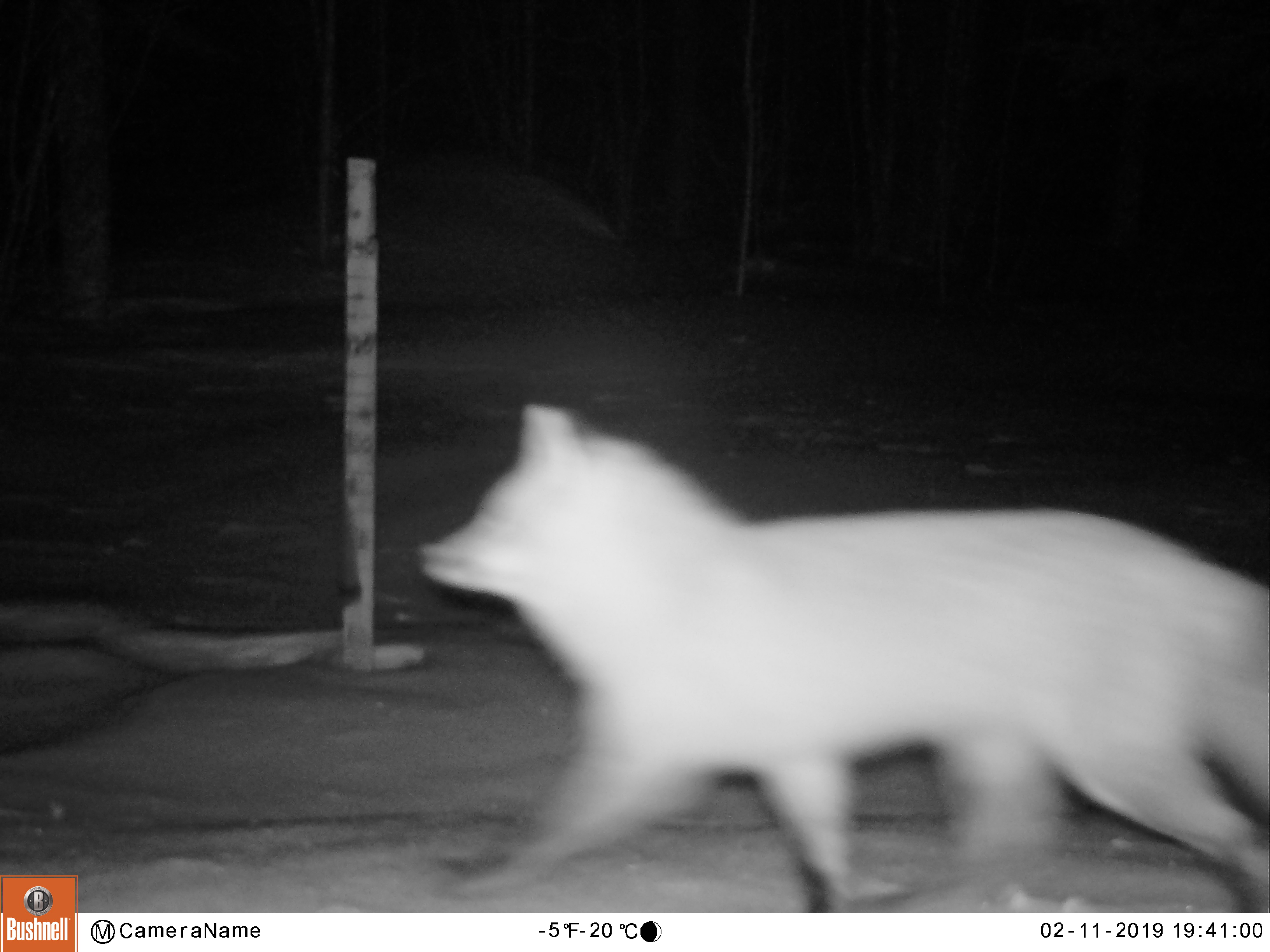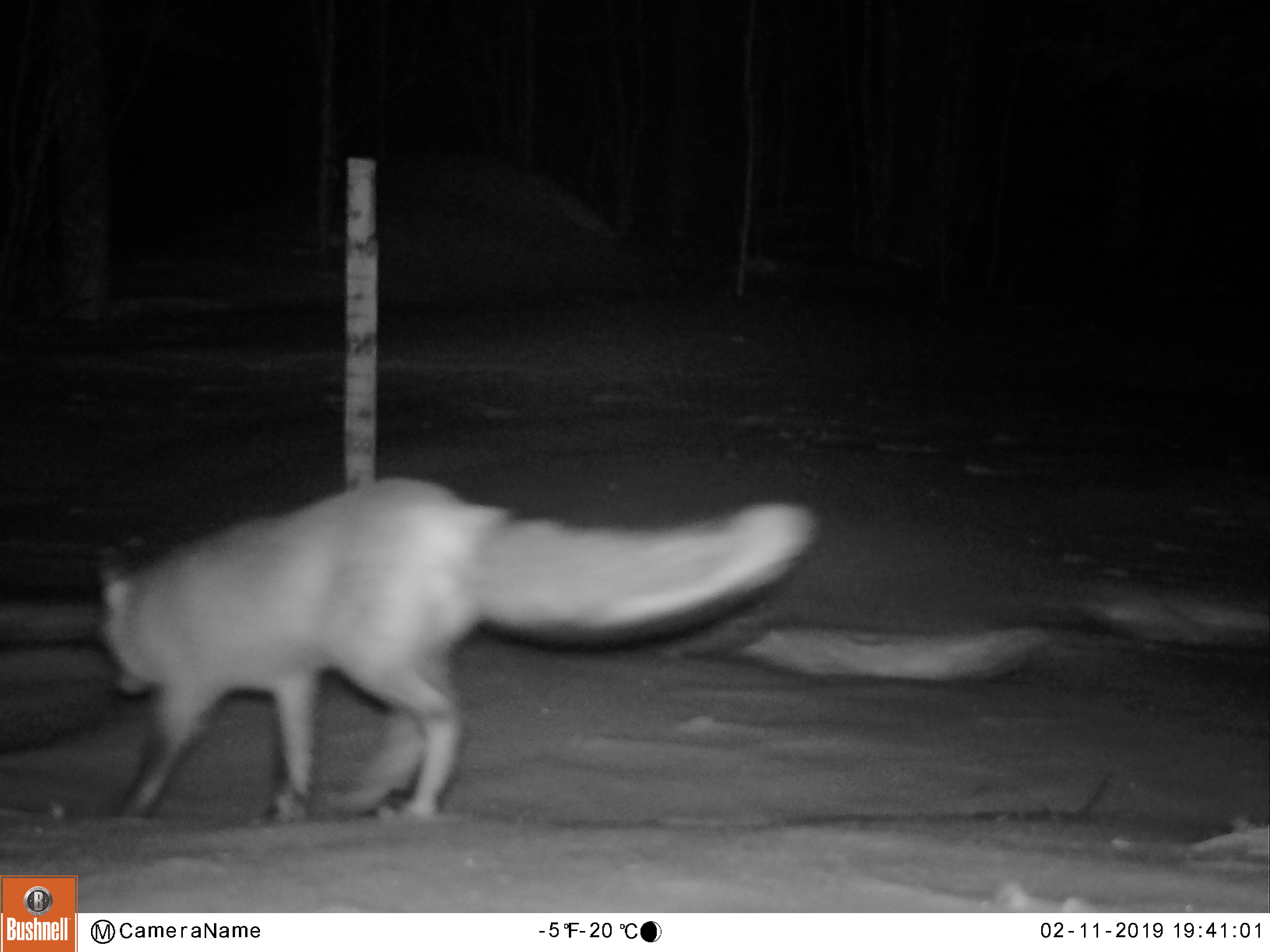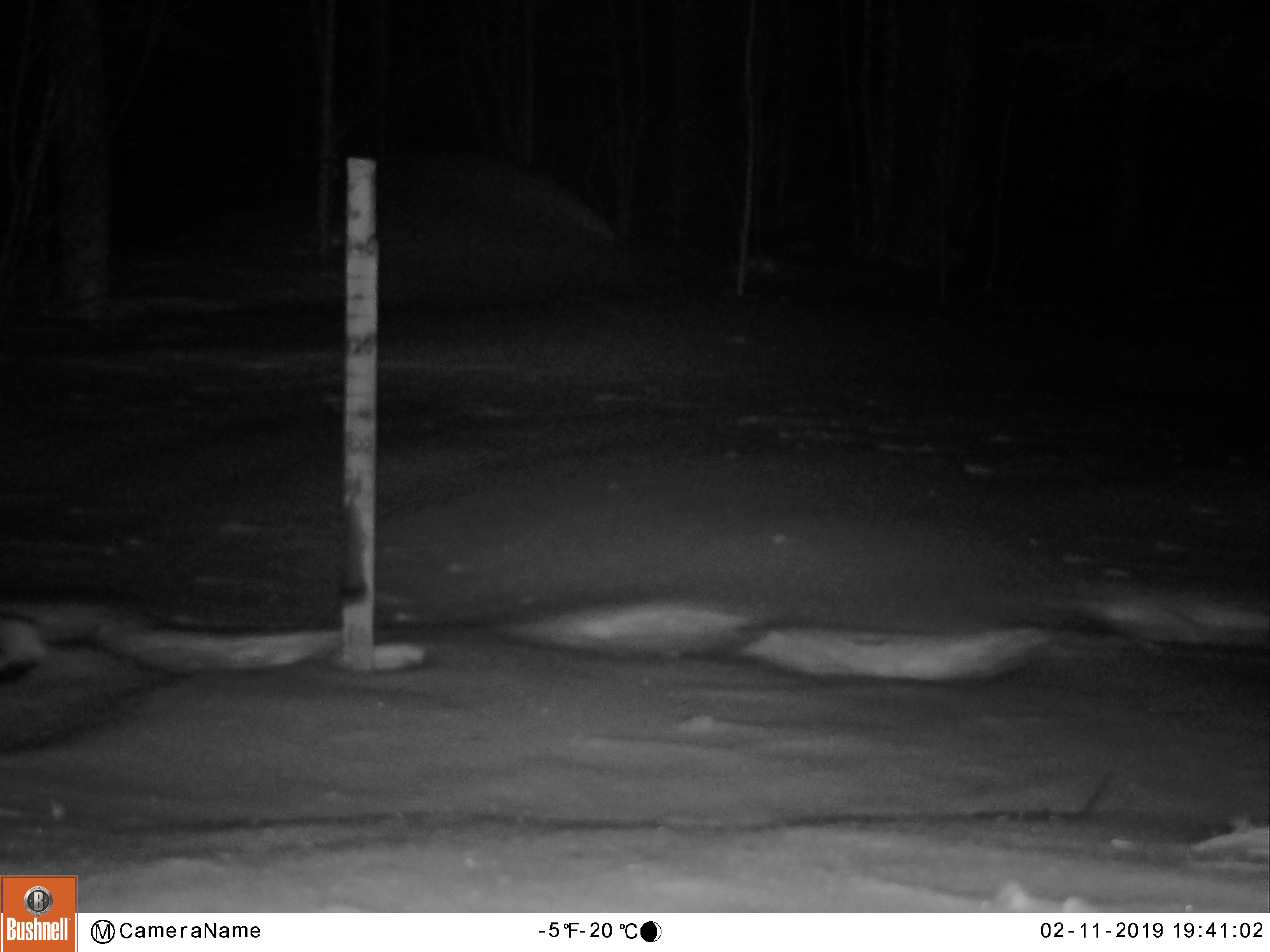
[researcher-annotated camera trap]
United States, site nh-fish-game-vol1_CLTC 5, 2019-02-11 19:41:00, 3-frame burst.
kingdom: Animalia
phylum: Chordata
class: Mammalia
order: Carnivora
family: Canidae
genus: Vulpes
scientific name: Vulpes vulpes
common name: red fox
Red fox (Vulpes vulpes).